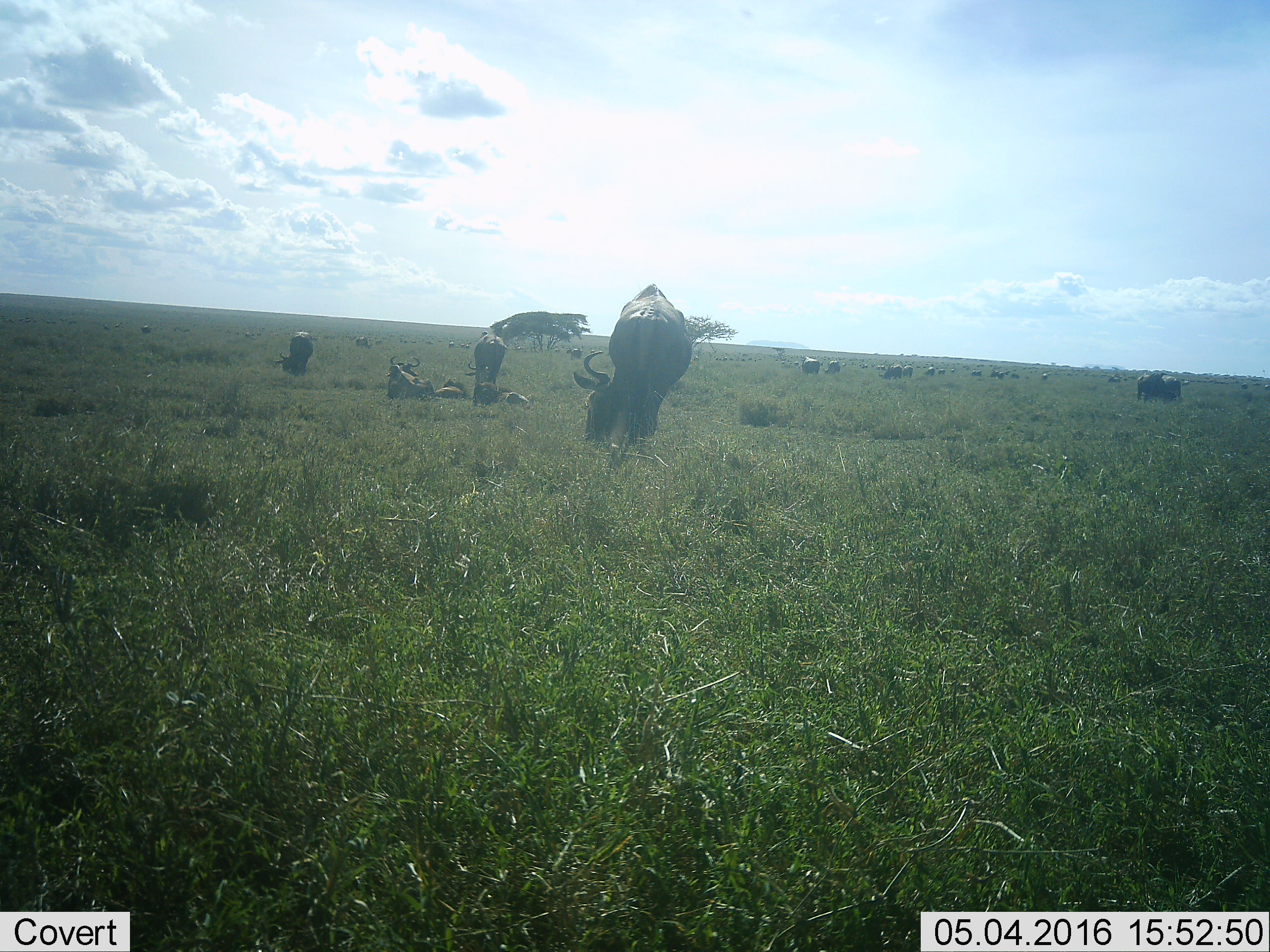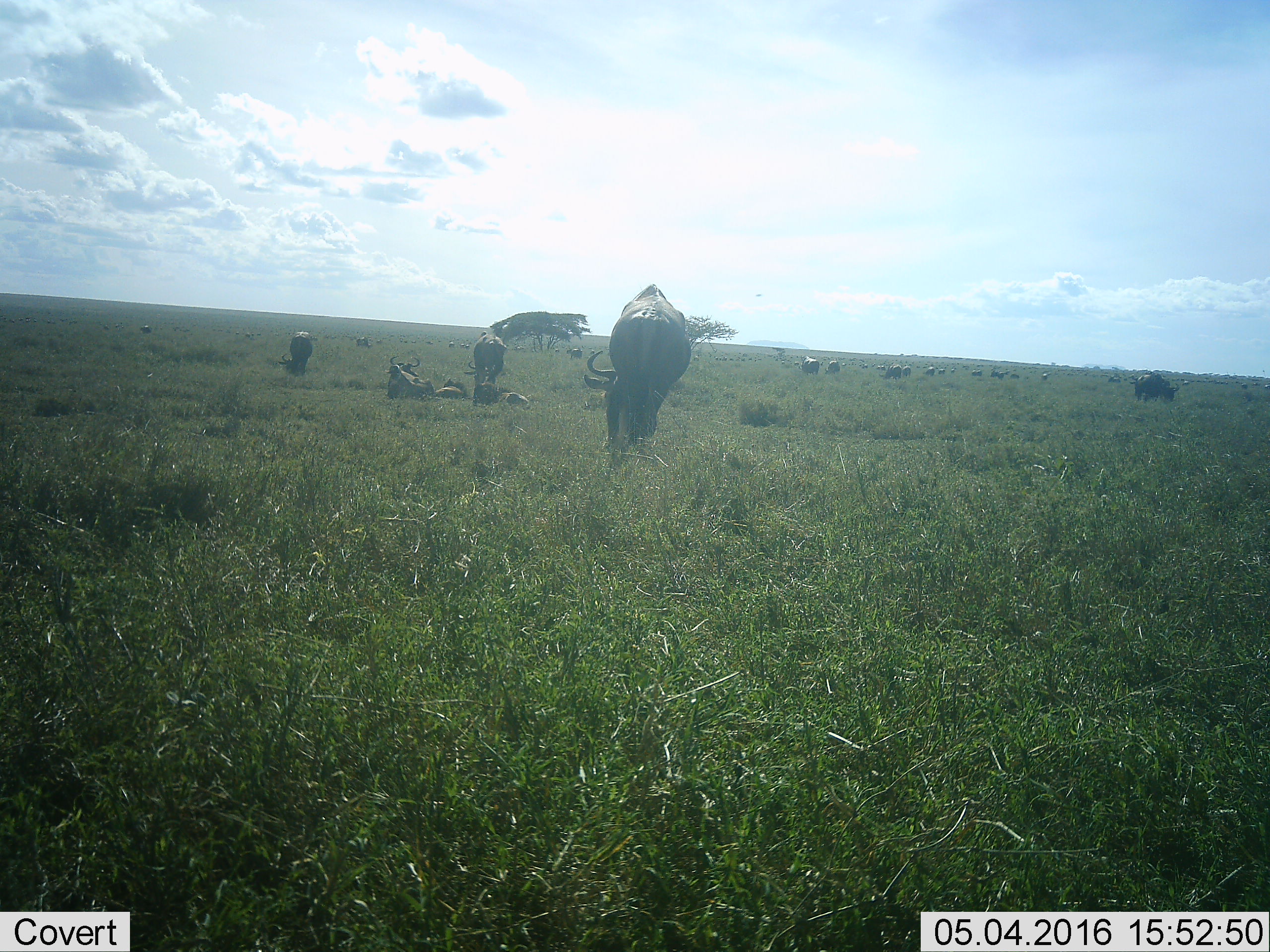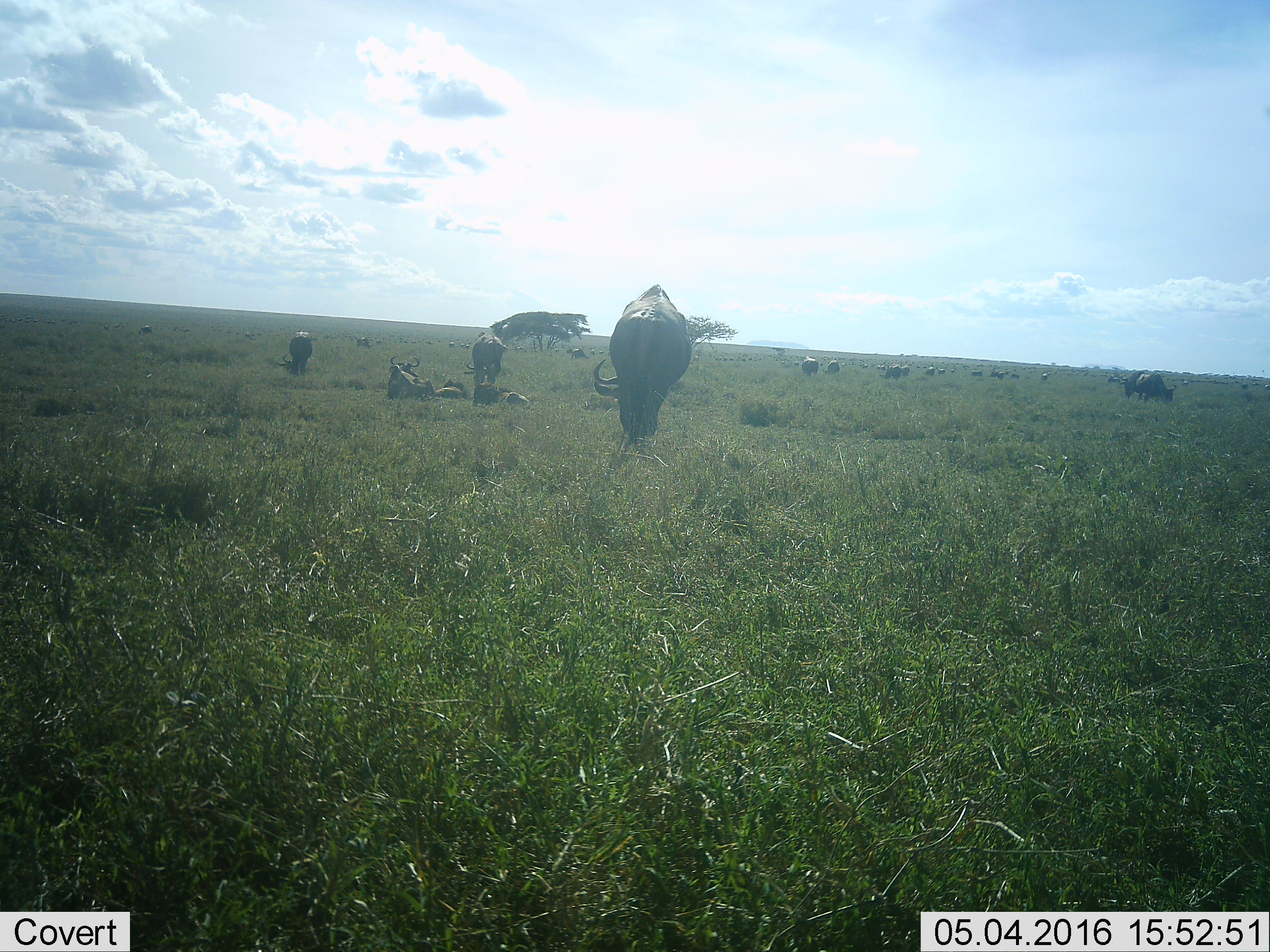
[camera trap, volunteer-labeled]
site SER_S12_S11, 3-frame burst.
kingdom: Animalia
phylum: Chordata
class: Mammalia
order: Artiodactyla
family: Bovidae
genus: Connochaetes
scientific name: Connochaetes taurinus taurinus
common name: blue wildebeest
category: wildebeestblue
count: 11-50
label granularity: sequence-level